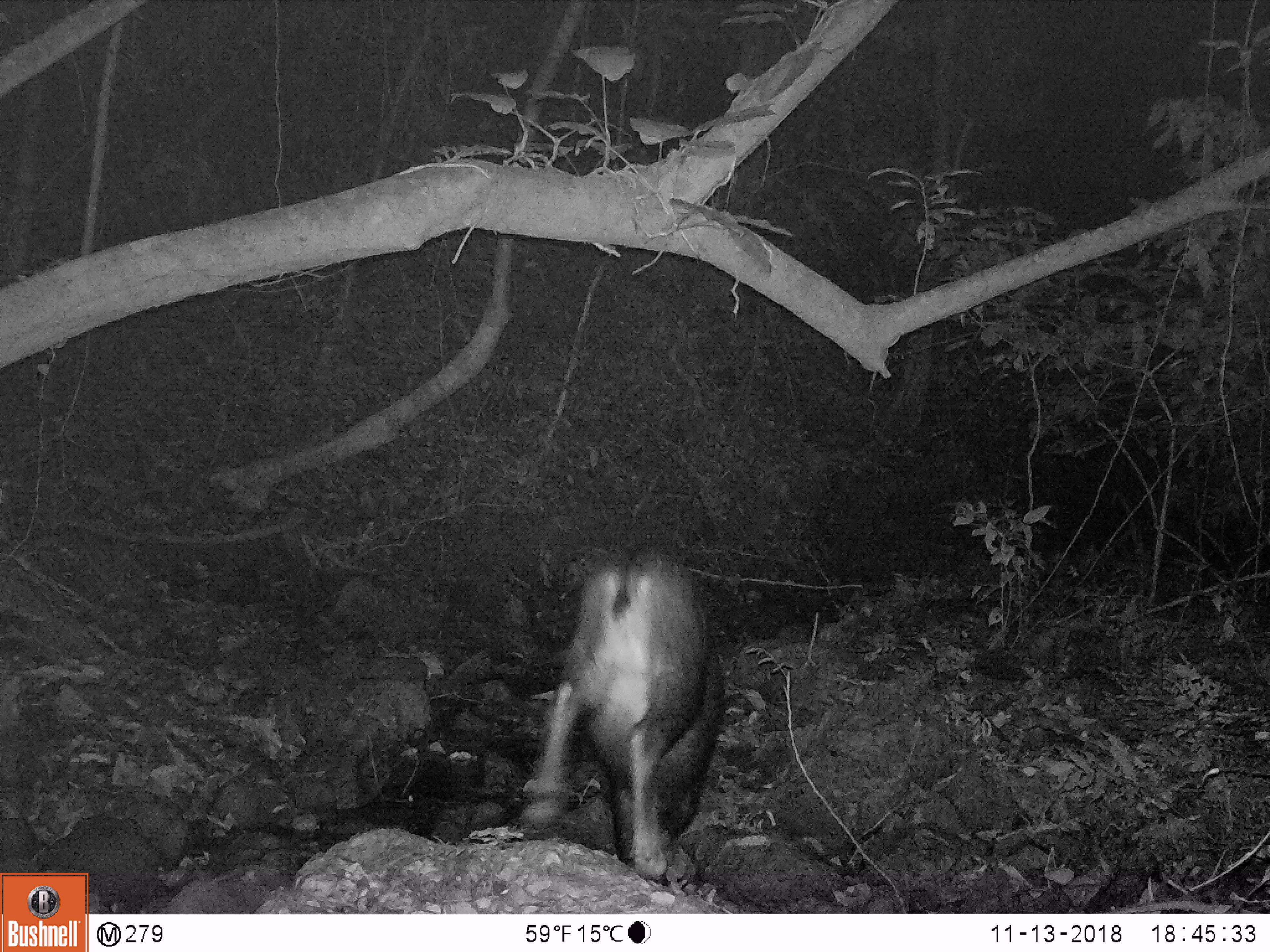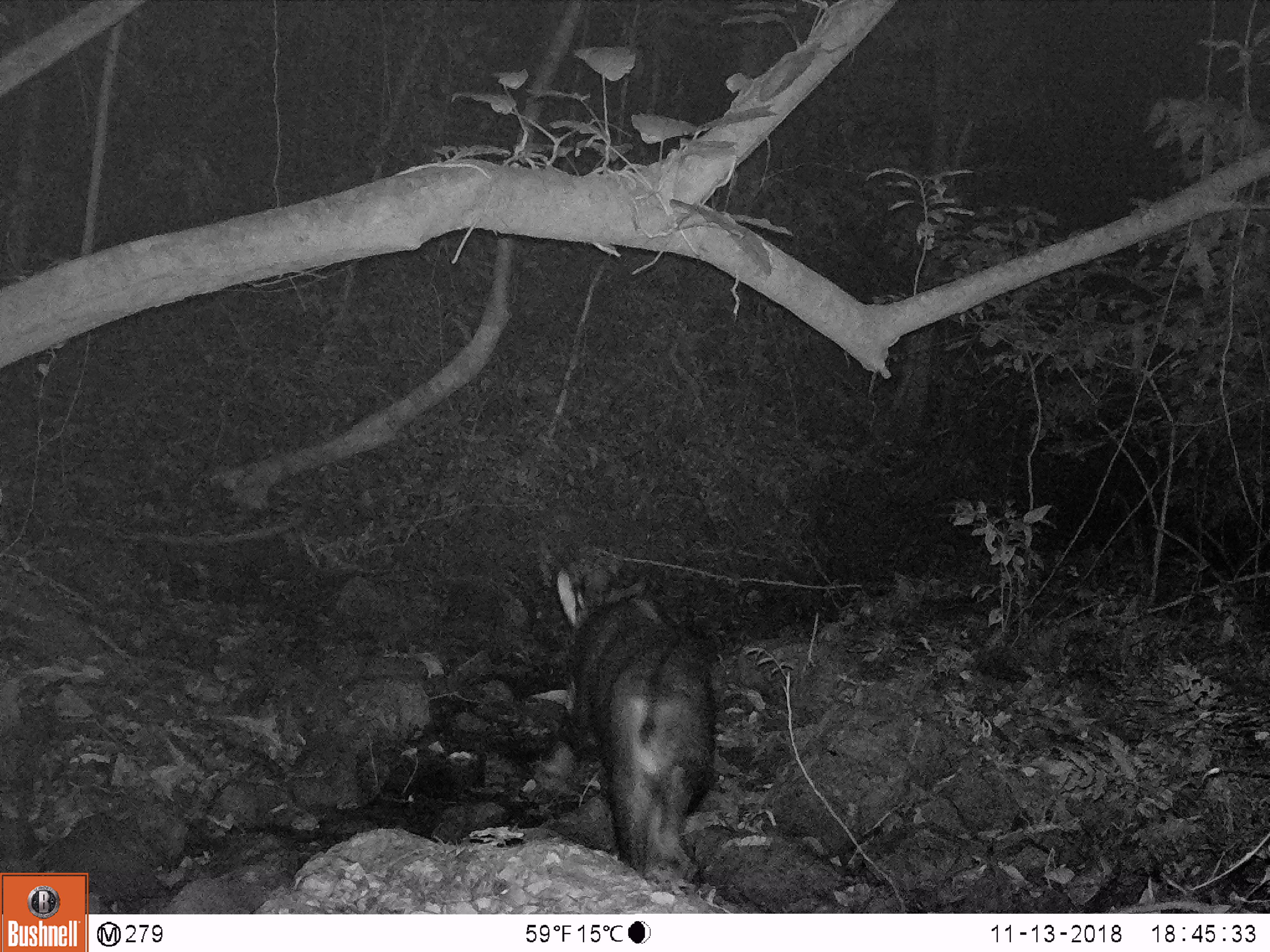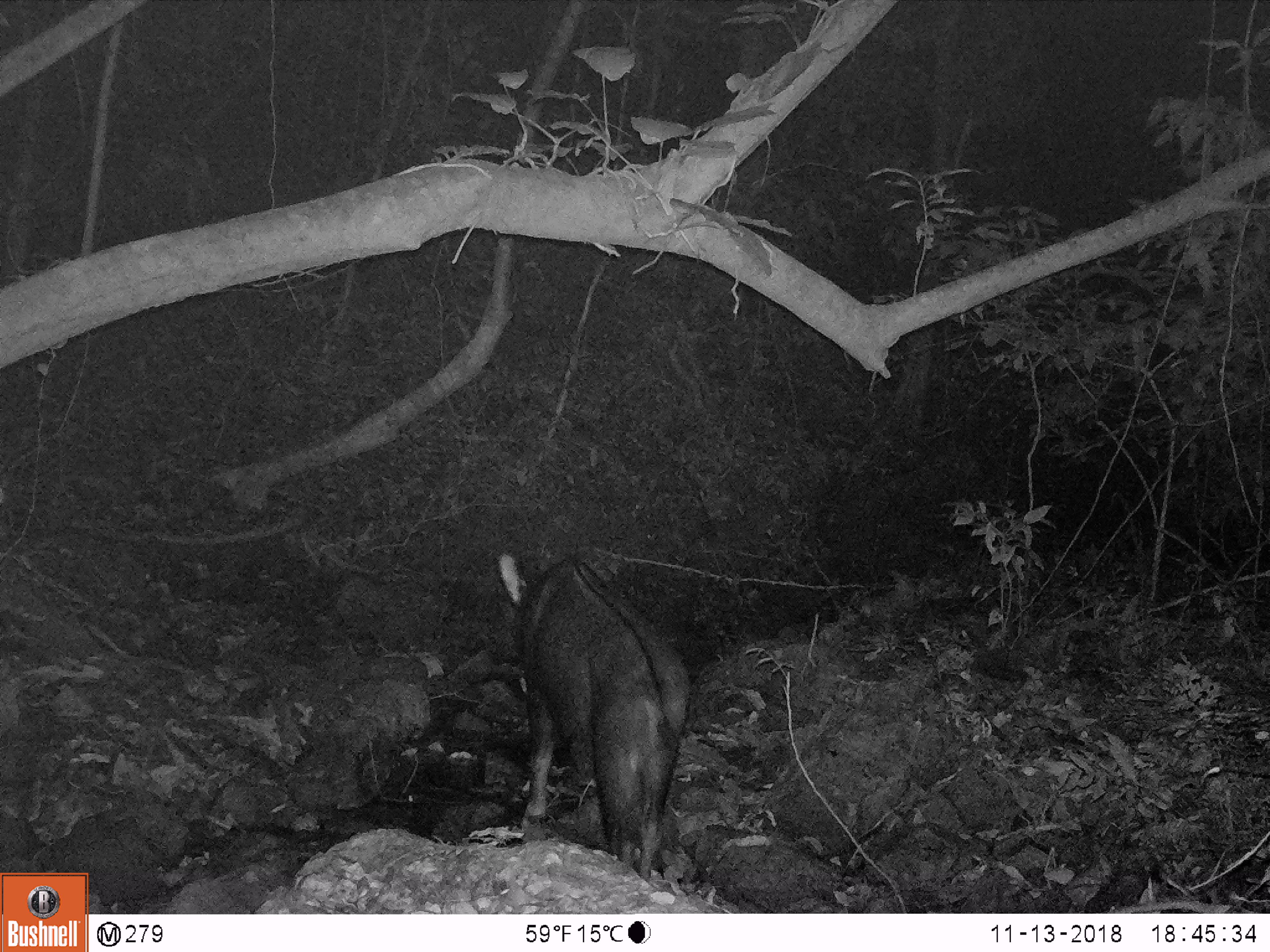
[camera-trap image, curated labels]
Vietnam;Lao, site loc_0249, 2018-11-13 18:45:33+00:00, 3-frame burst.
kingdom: Animalia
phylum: Chordata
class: Mammalia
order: Artiodactyla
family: Bovidae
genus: Capricornis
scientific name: Capricornis sumatraensis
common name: chinese serow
Chinese serow (Capricornis sumatraensis). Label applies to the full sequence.